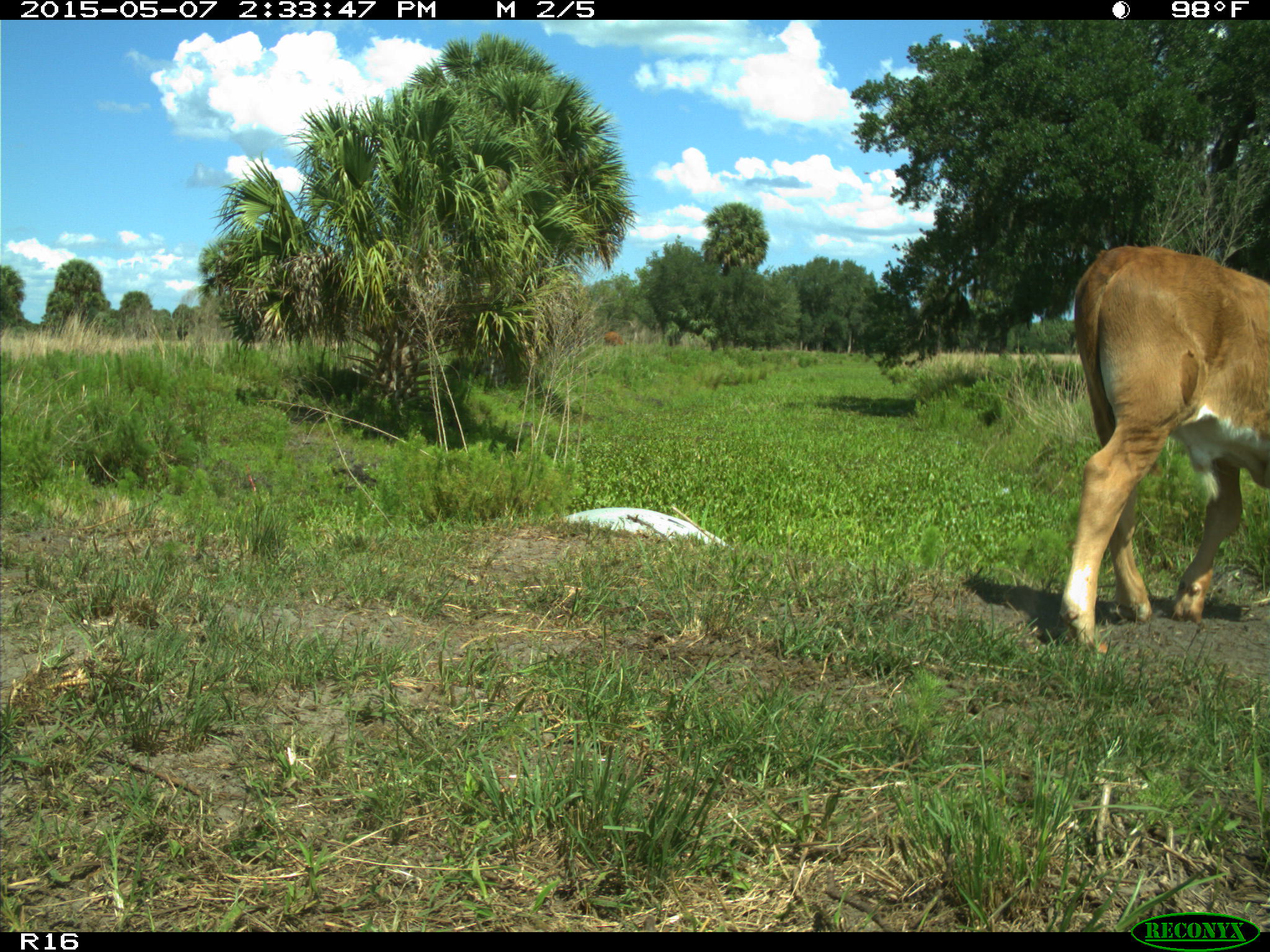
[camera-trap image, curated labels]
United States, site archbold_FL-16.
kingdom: Animalia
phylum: Chordata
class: Mammalia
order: Artiodactyla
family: Bovidae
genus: Bos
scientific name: Bos taurus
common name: domestic cow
Bos taurus (domestic cow).